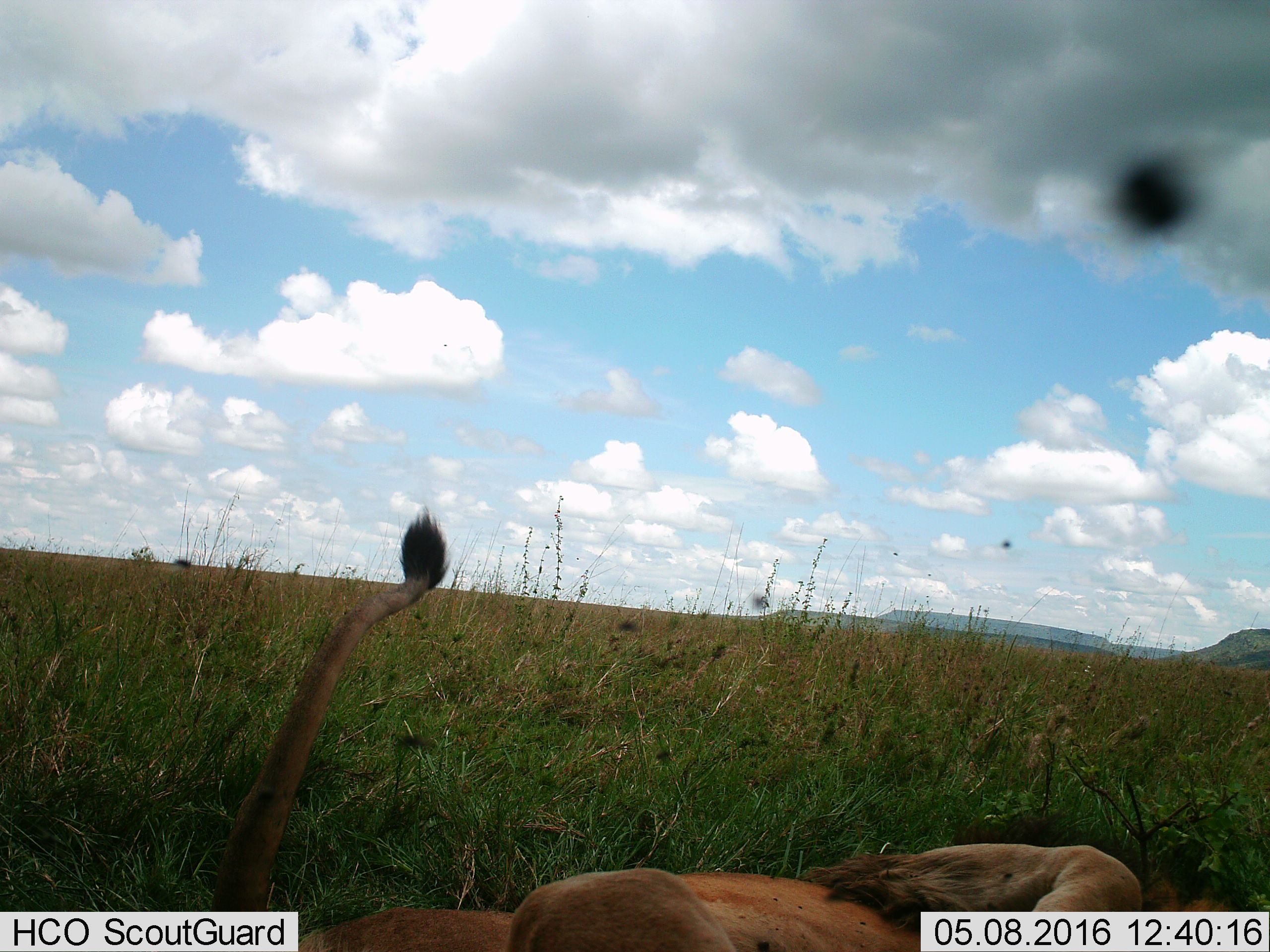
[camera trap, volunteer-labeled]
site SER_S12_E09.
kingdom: Animalia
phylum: Chordata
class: Mammalia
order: Carnivora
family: Felidae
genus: Panthera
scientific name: Panthera leo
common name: lion male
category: lionmale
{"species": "lionmale (lion male) (Panthera leo)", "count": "1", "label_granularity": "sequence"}